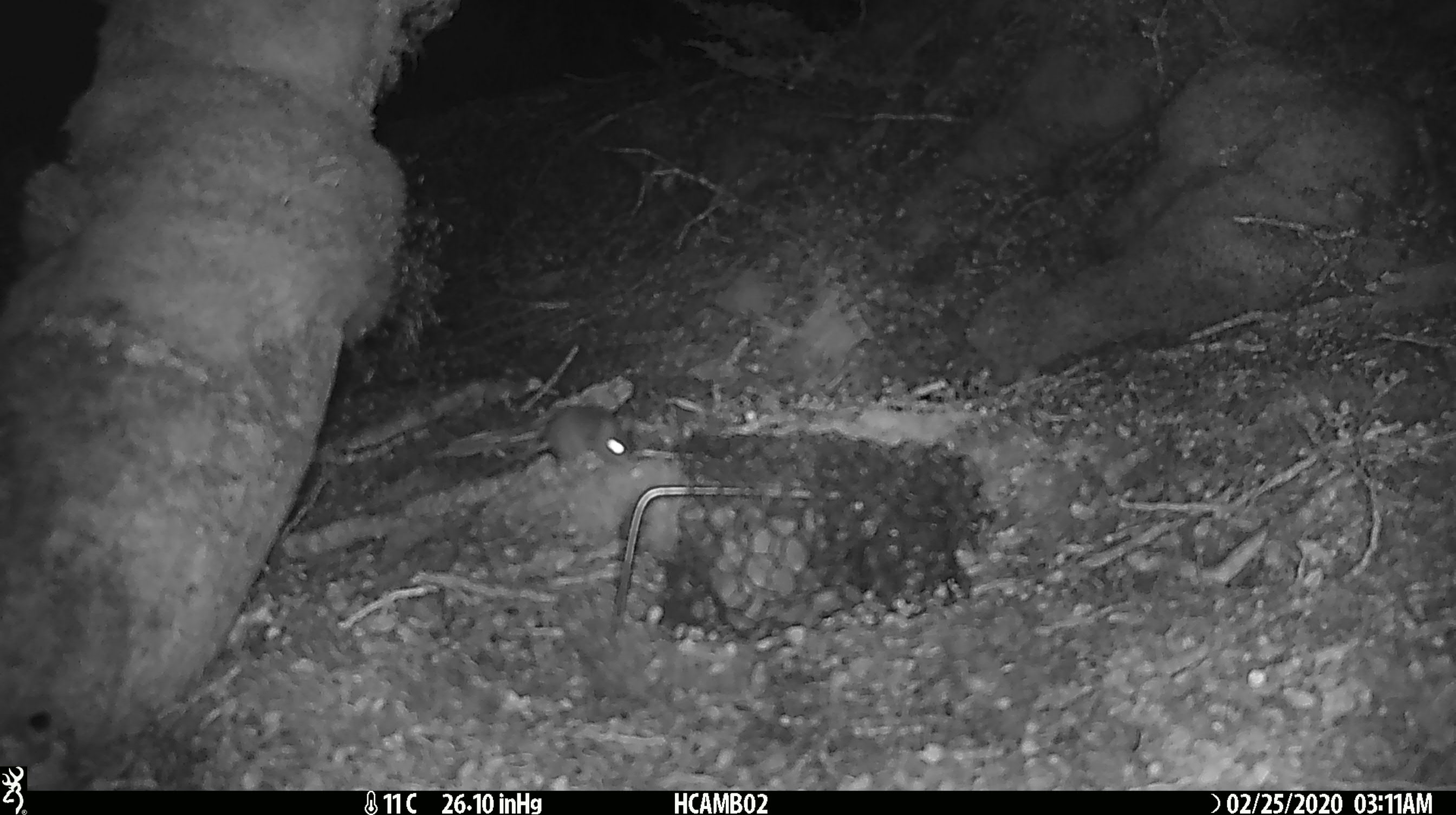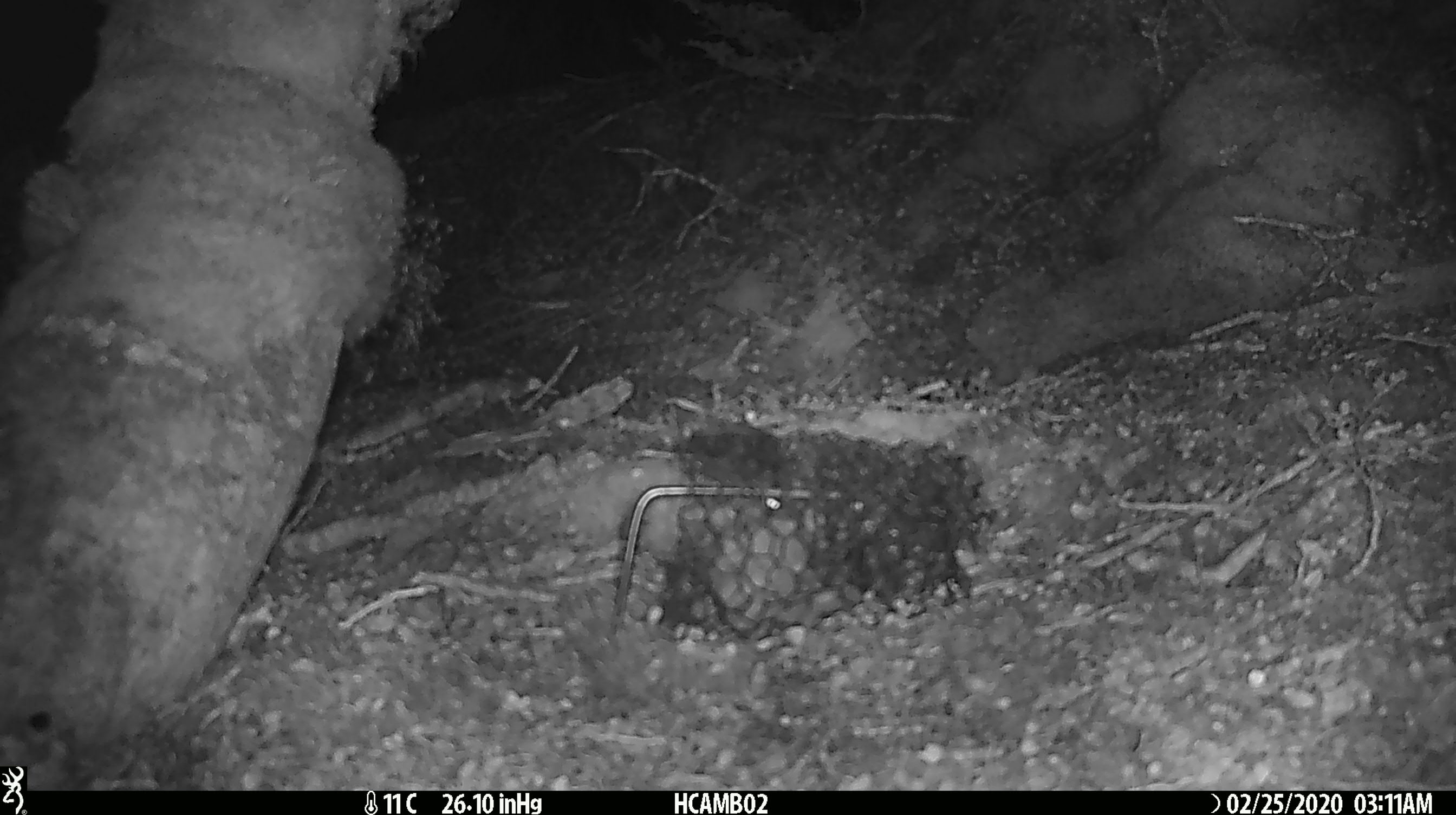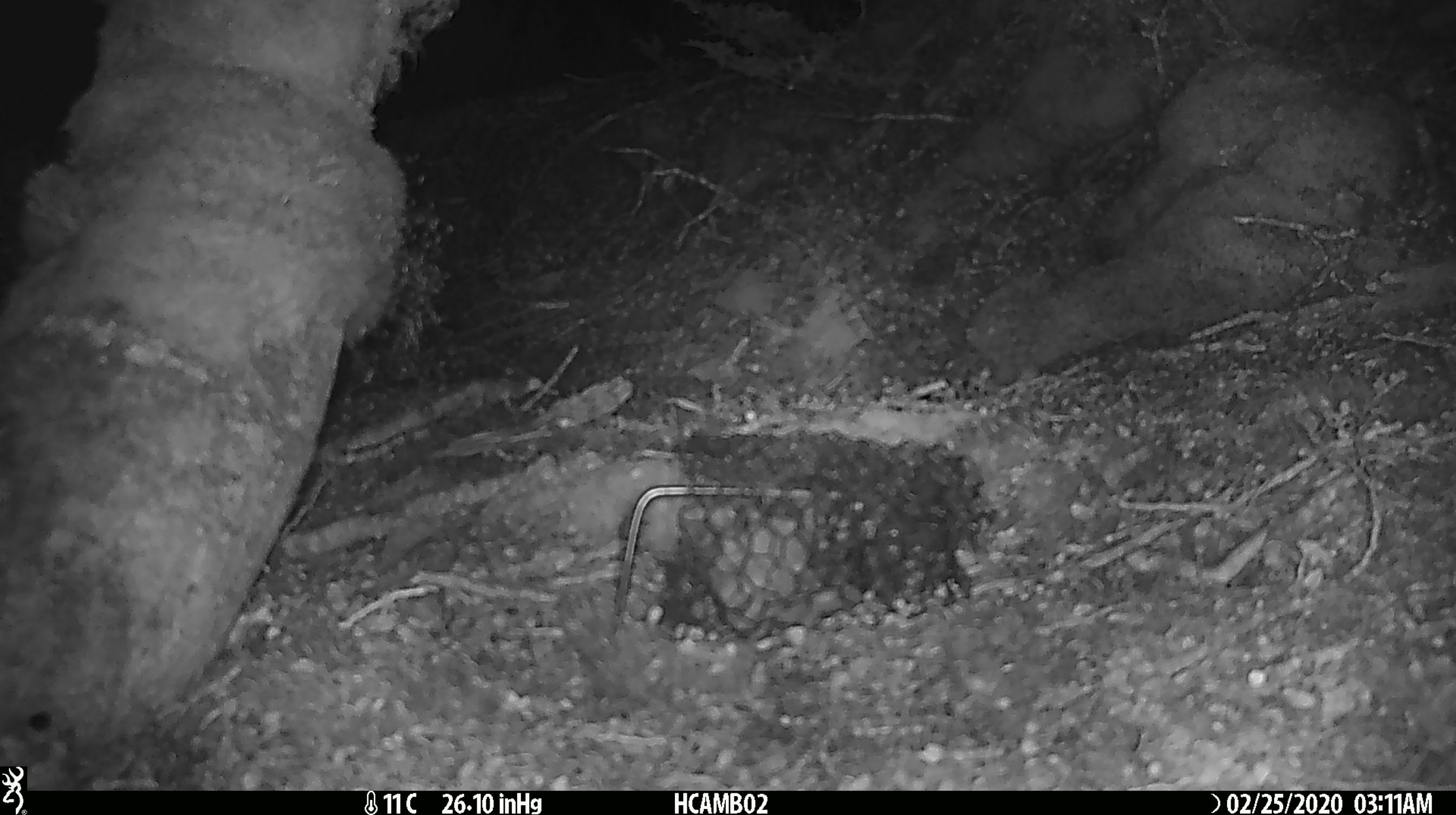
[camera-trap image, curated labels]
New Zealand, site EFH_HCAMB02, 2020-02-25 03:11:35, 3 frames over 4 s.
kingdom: Animalia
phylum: Chordata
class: Mammalia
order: Rodentia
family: Muridae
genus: Mus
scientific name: Mus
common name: mouse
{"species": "mouse (Mus)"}